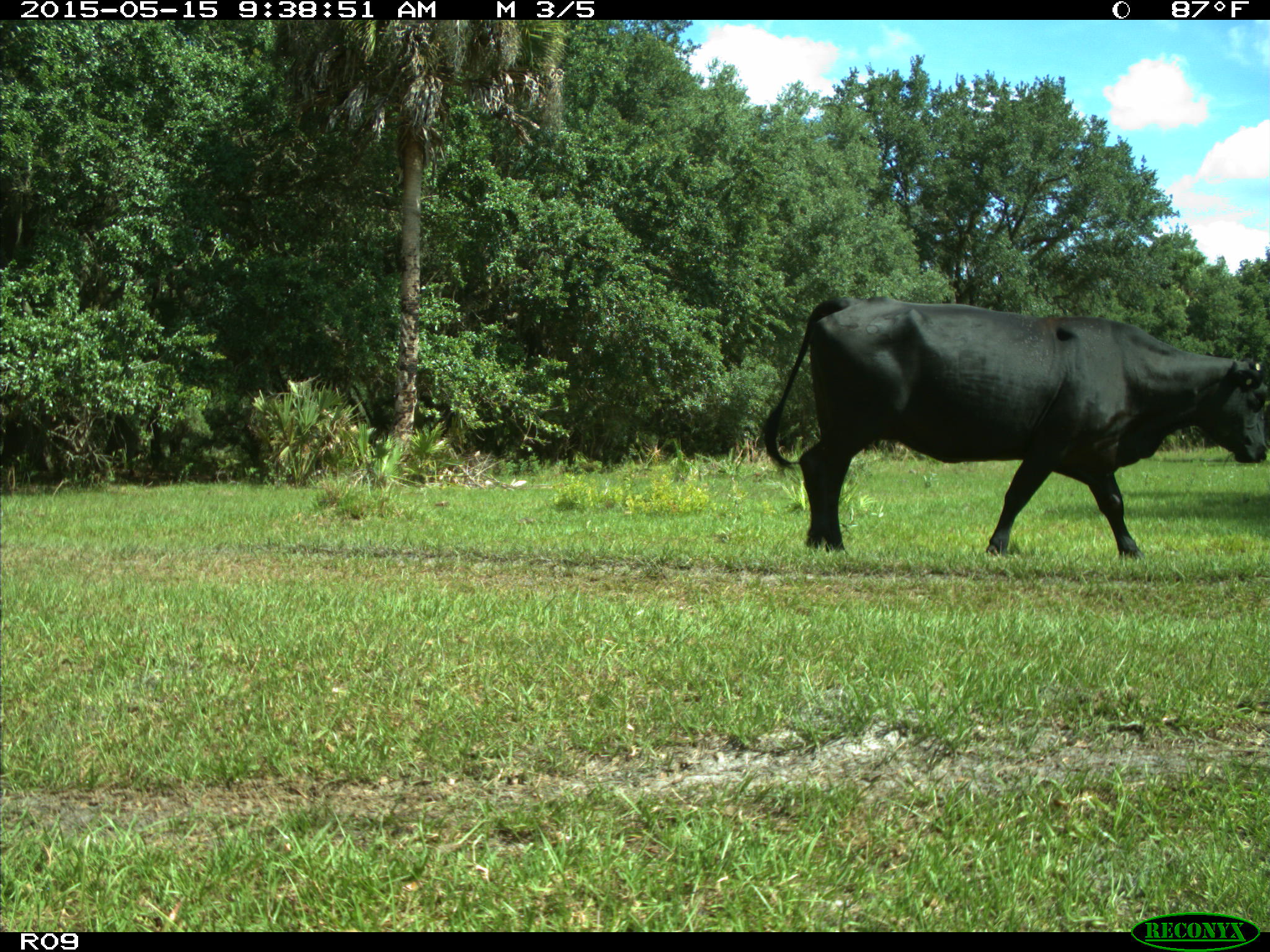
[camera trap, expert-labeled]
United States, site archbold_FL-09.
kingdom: Animalia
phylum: Chordata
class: Mammalia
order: Artiodactyla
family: Bovidae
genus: Bos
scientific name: Bos taurus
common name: domestic cow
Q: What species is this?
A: Bos taurus (domestic cow).